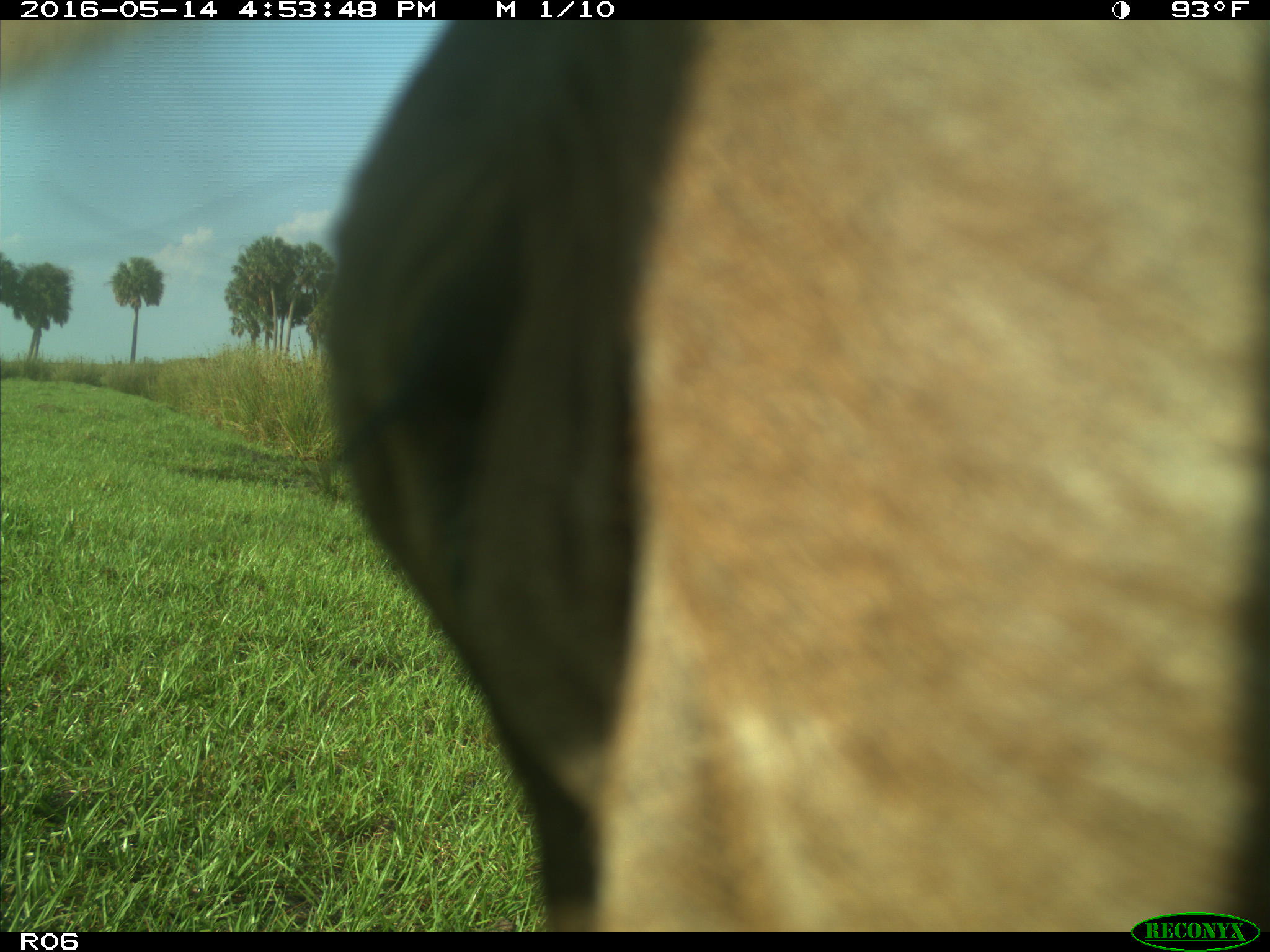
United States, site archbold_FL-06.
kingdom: Animalia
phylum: Chordata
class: Mammalia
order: Artiodactyla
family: Bovidae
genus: Bos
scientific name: Bos taurus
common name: domestic cow